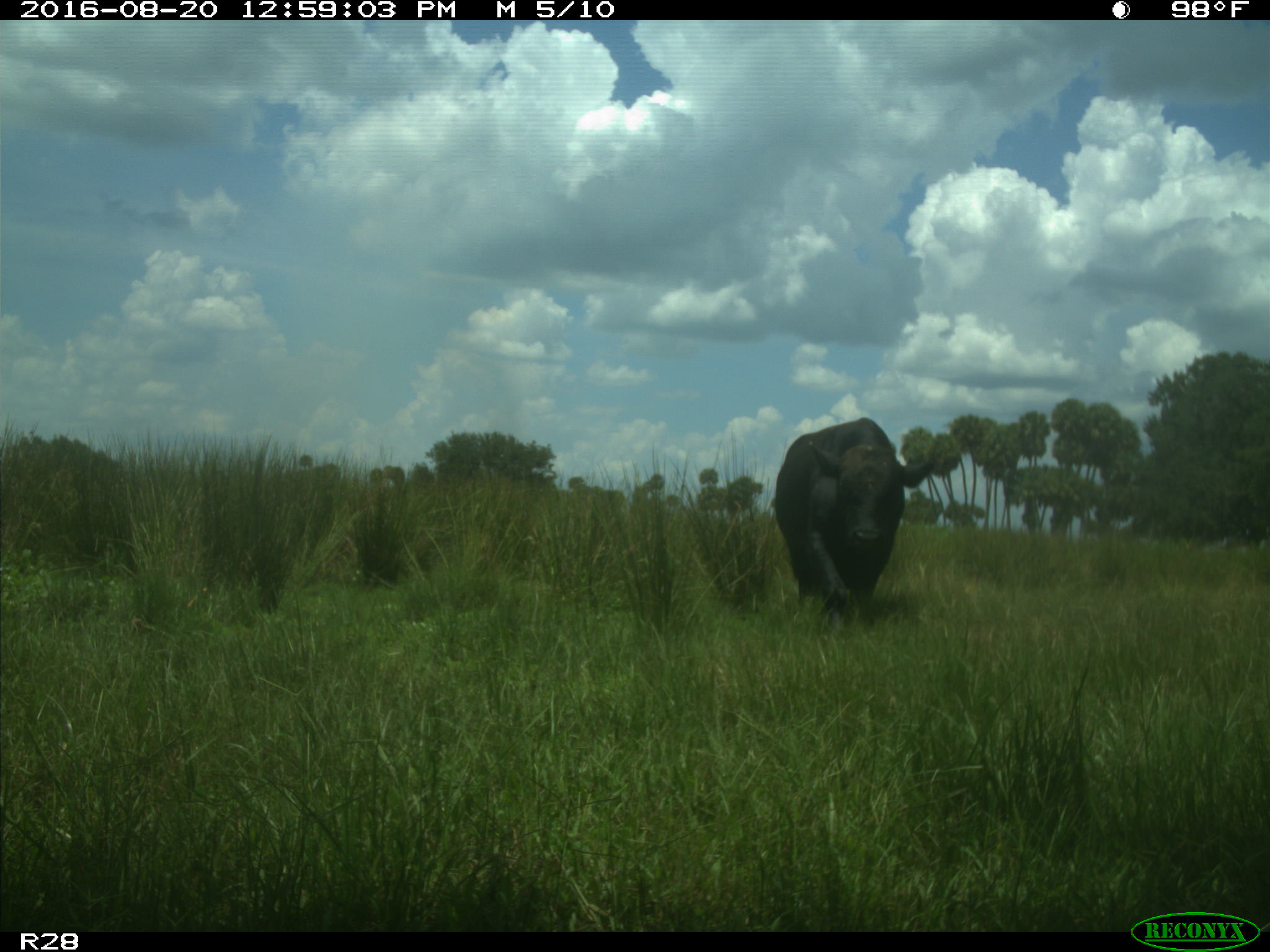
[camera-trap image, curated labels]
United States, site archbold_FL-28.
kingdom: Animalia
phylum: Chordata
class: Mammalia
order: Artiodactyla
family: Bovidae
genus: Bos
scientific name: Bos taurus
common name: domestic cow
Bos taurus (domestic cow).